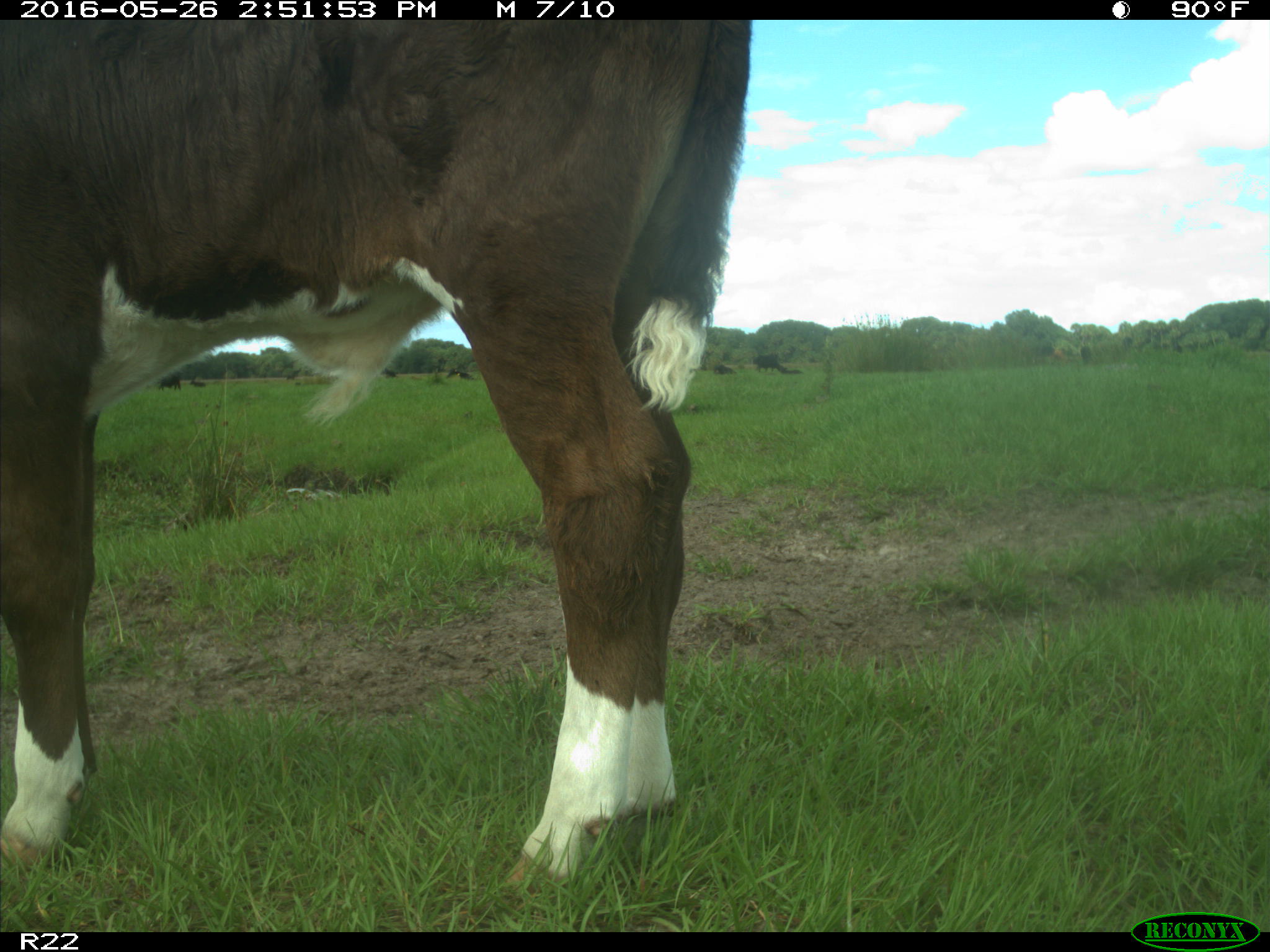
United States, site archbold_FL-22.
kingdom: Animalia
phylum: Chordata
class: Mammalia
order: Artiodactyla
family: Bovidae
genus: Bos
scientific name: Bos taurus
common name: domestic cow